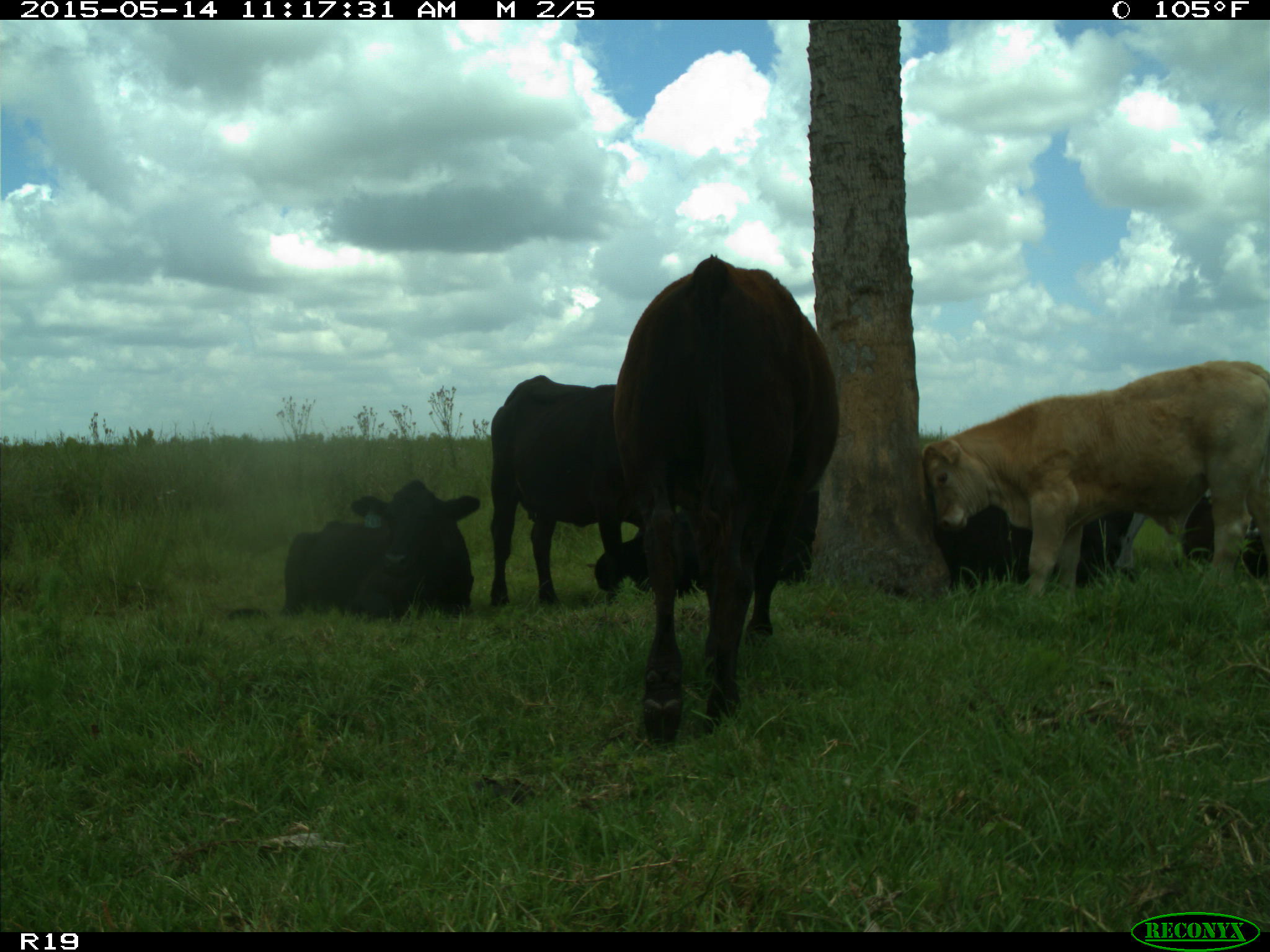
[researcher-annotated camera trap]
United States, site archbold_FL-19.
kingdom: Animalia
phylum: Chordata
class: Mammalia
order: Artiodactyla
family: Bovidae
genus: Bos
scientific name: Bos taurus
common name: domestic cow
Bos taurus (domestic cow).